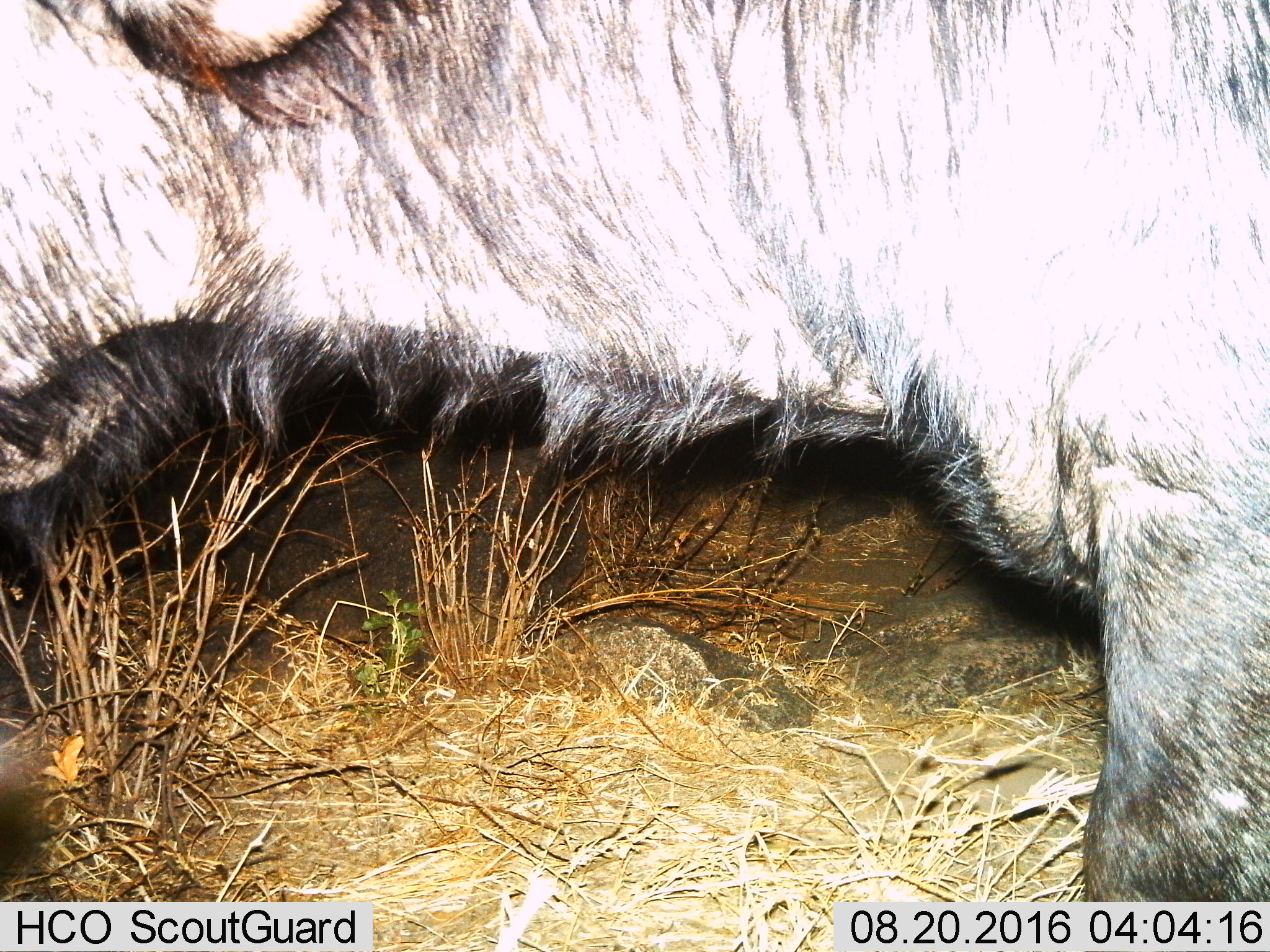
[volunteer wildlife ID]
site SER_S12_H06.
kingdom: Animalia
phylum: Chordata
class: Mammalia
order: Artiodactyla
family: Bovidae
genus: Syncerus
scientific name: Syncerus caffer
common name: african buffalo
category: buffalo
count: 1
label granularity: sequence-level